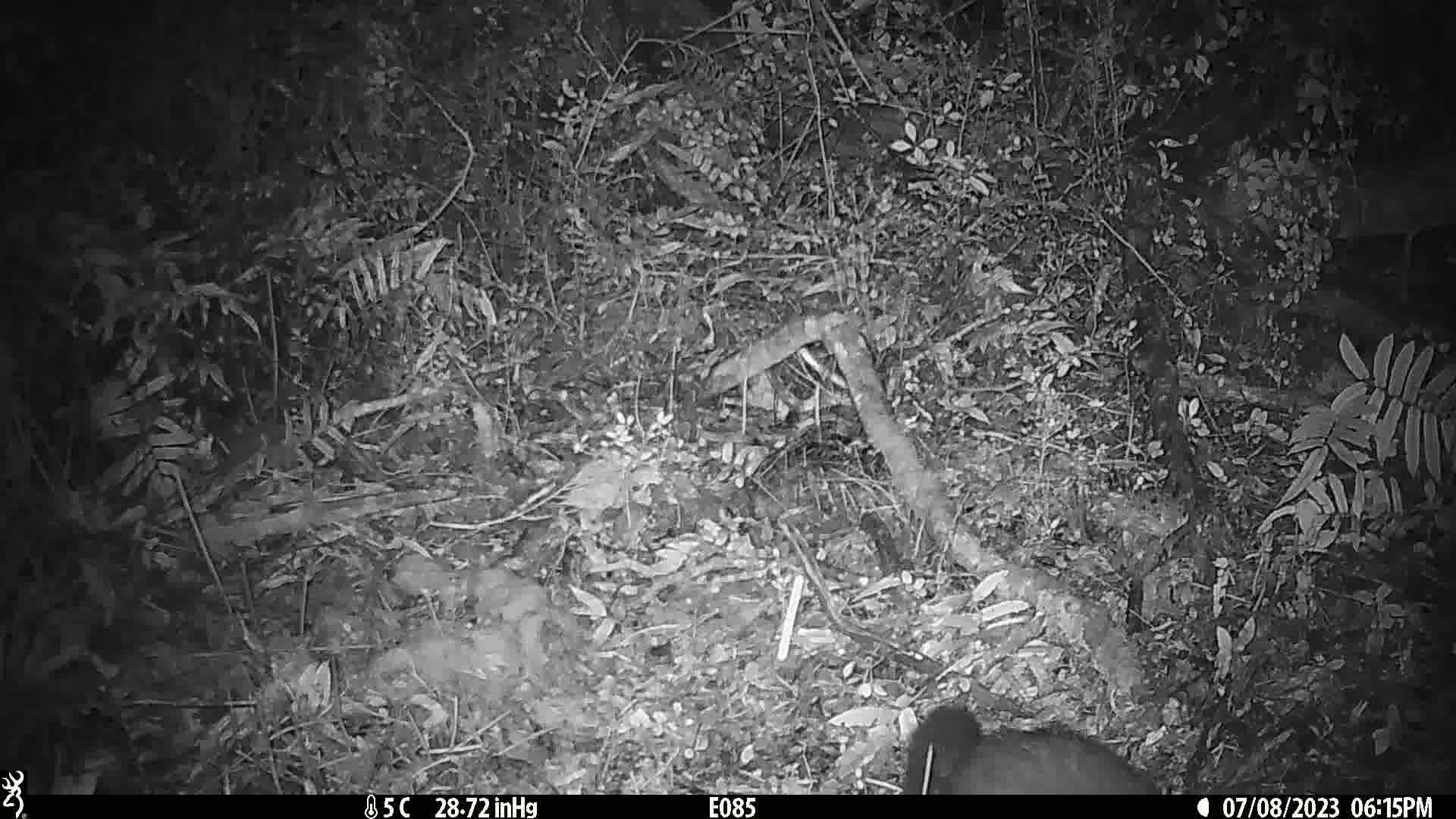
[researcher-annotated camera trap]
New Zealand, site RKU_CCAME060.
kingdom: Animalia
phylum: Chordata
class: Mammalia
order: Diprotodontia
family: Phalangeridae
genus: Trichosurus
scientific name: Trichosurus vulpecula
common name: common brushtail possum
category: possum